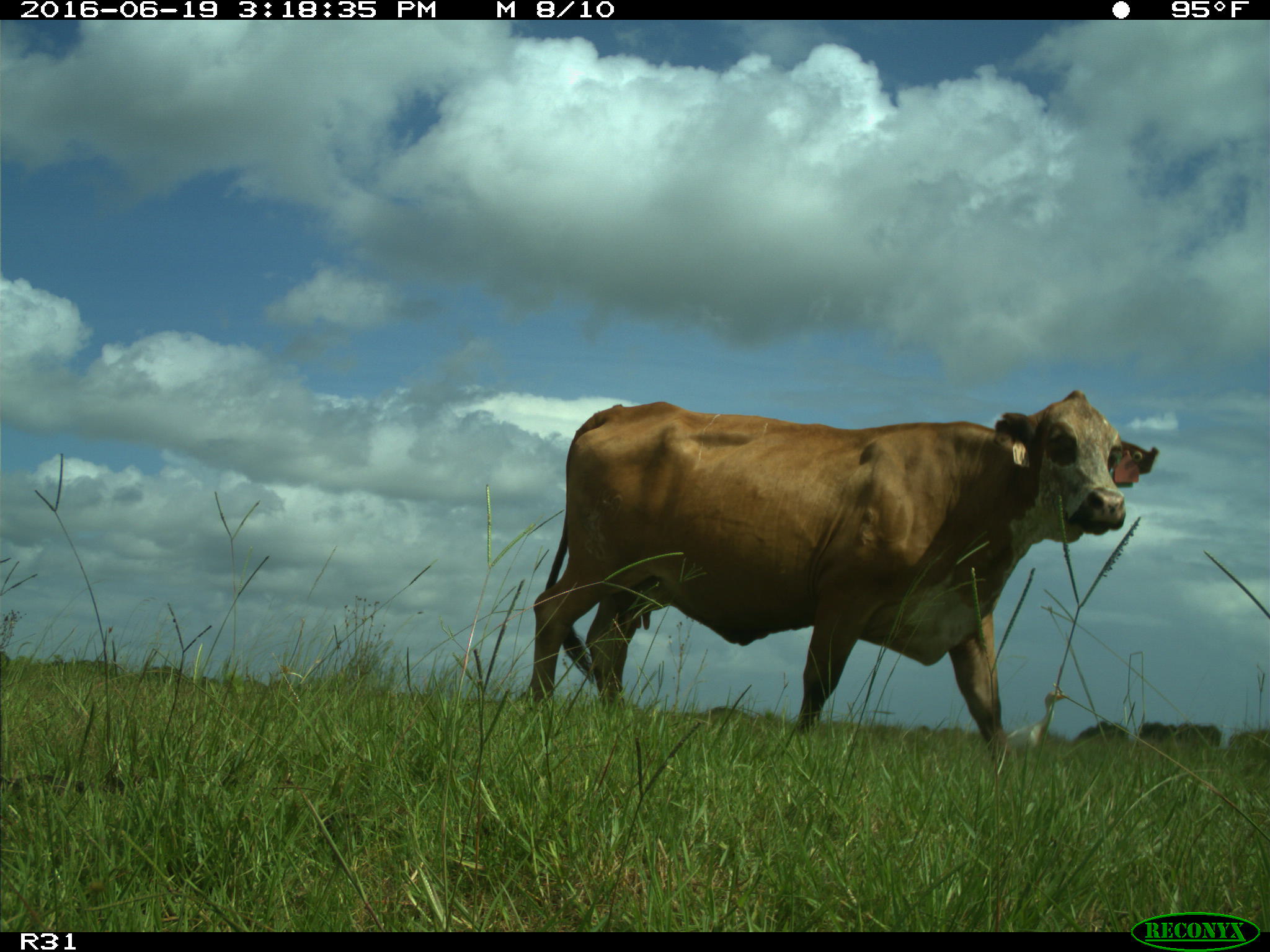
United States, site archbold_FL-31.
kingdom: Animalia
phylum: Chordata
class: Mammalia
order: Artiodactyla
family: Bovidae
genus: Bos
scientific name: Bos taurus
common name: domestic cow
Bos taurus (domestic cow).